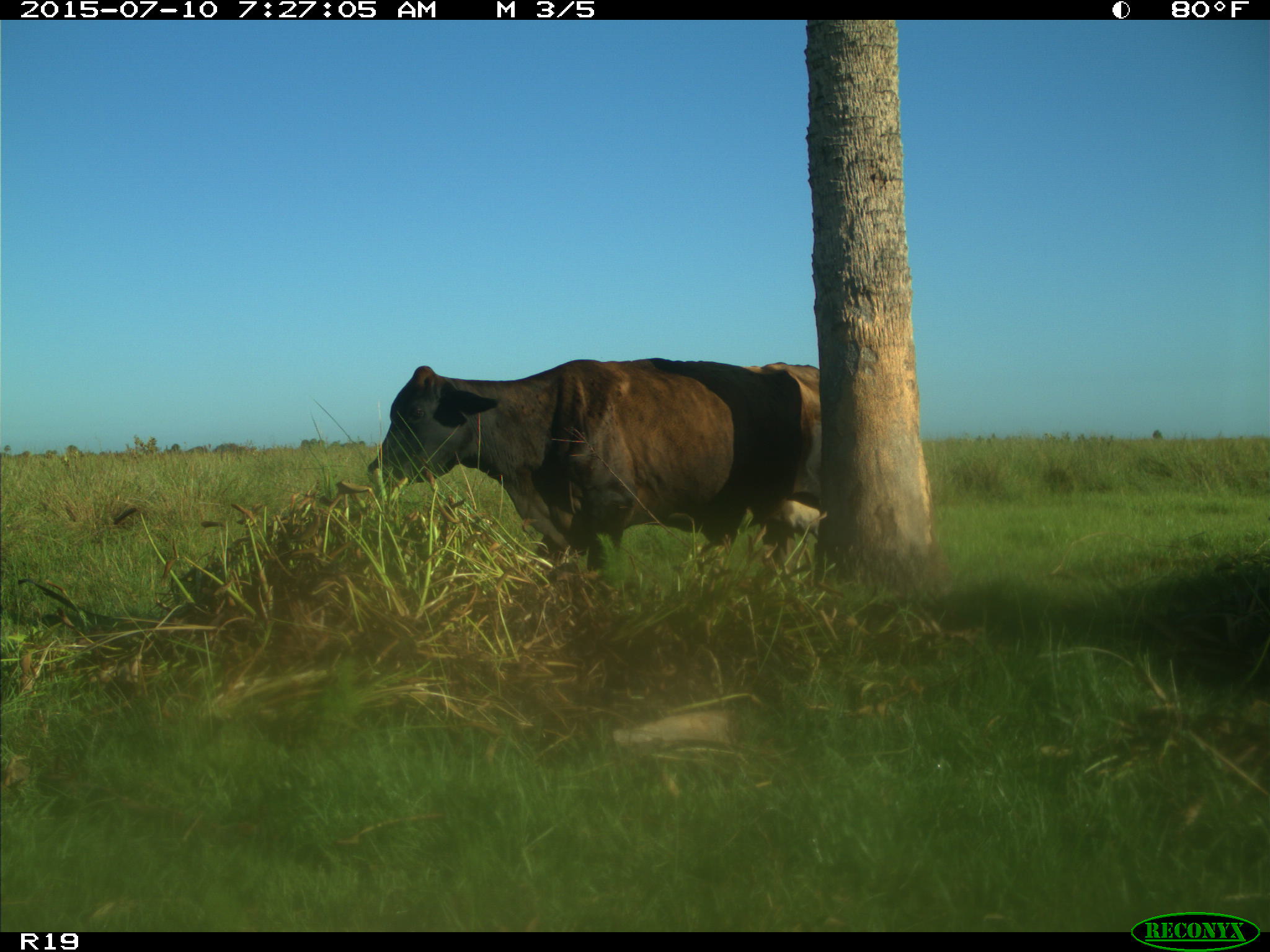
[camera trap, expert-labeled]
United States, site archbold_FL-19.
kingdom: Animalia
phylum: Chordata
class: Mammalia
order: Artiodactyla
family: Bovidae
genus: Bos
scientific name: Bos taurus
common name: domestic cow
Bos taurus (domestic cow).